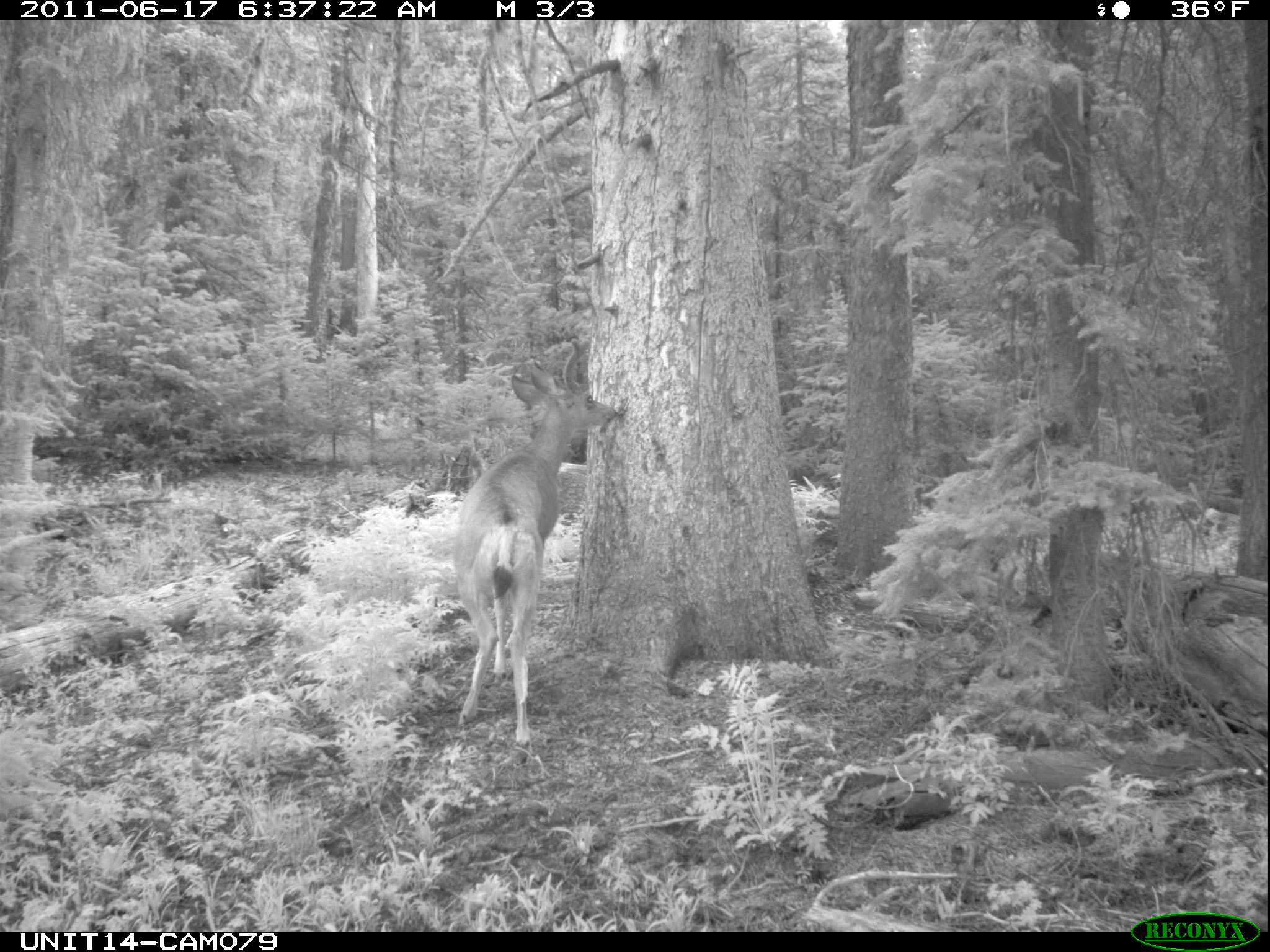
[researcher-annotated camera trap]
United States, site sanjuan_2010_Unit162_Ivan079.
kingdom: Animalia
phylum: Chordata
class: Mammalia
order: Artiodactyla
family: Cervidae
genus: Odocoileus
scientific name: Odocoileus hemionus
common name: mule deer